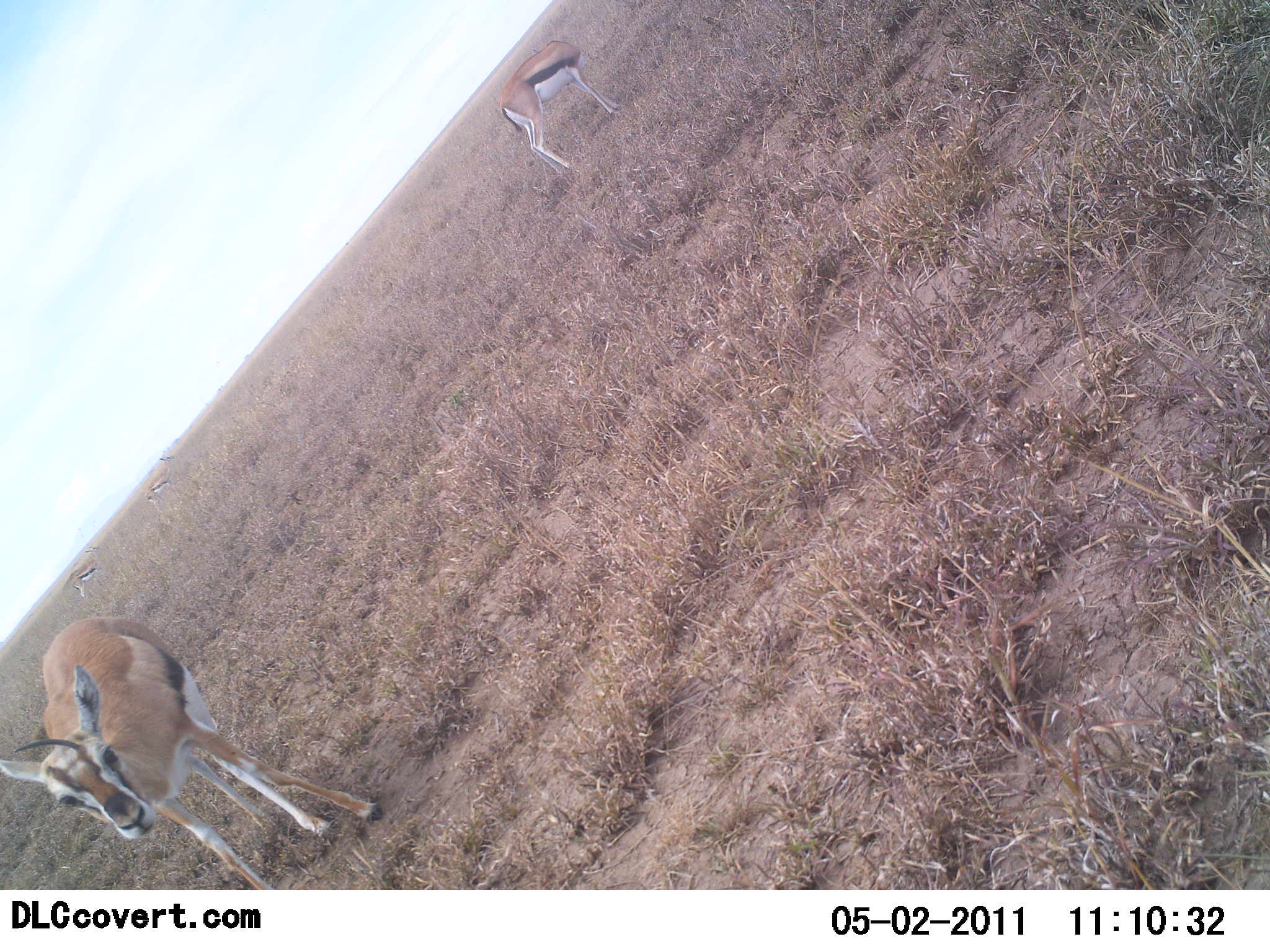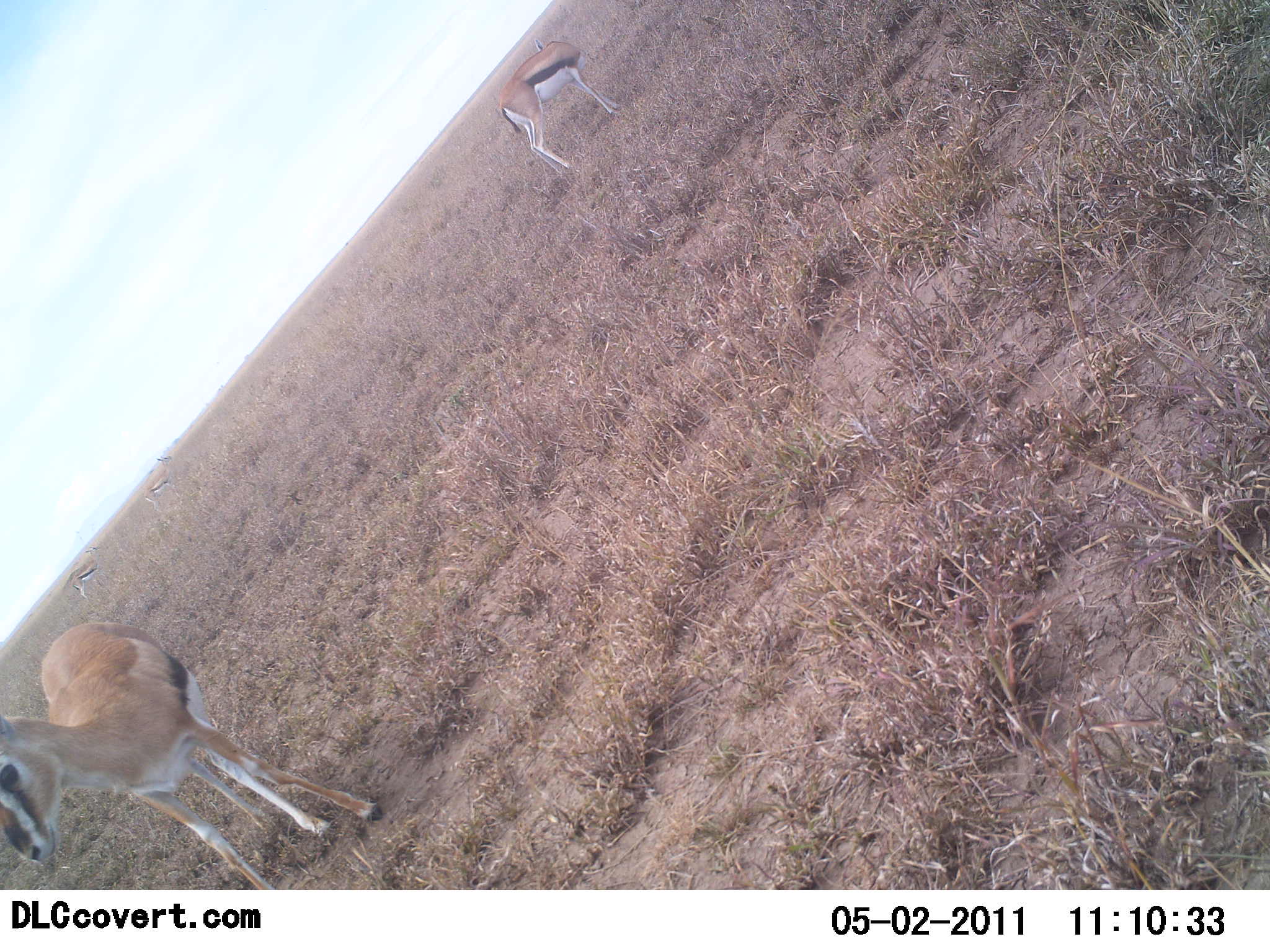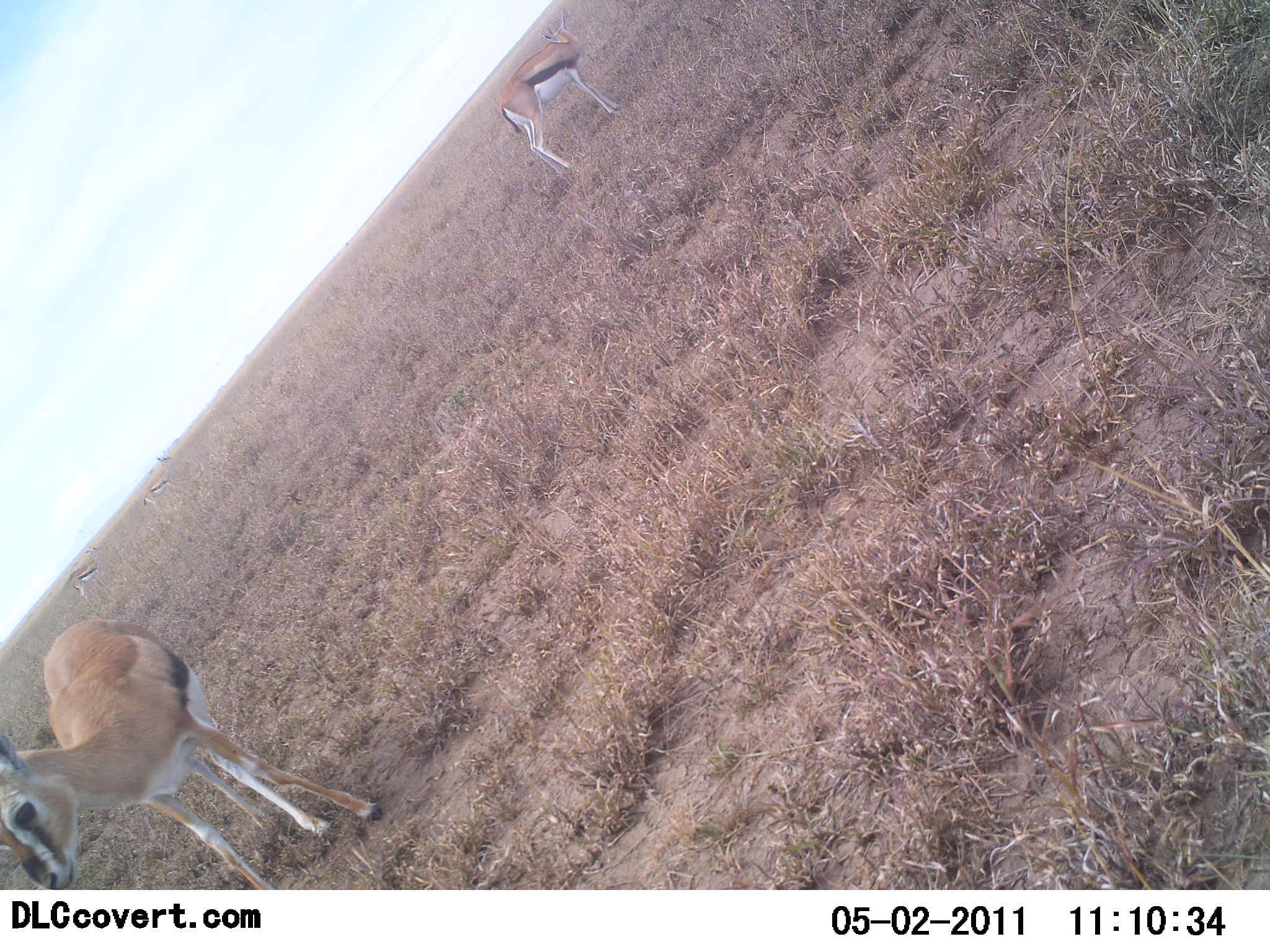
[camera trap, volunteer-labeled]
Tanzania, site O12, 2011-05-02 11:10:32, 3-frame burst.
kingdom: Animalia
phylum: Chordata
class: Mammalia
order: Artiodactyla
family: Bovidae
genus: Eudorcas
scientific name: Eudorcas thomsonii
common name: thomson's gazelle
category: gazellethomsons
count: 2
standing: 100%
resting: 0%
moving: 0%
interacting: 0%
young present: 0%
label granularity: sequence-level